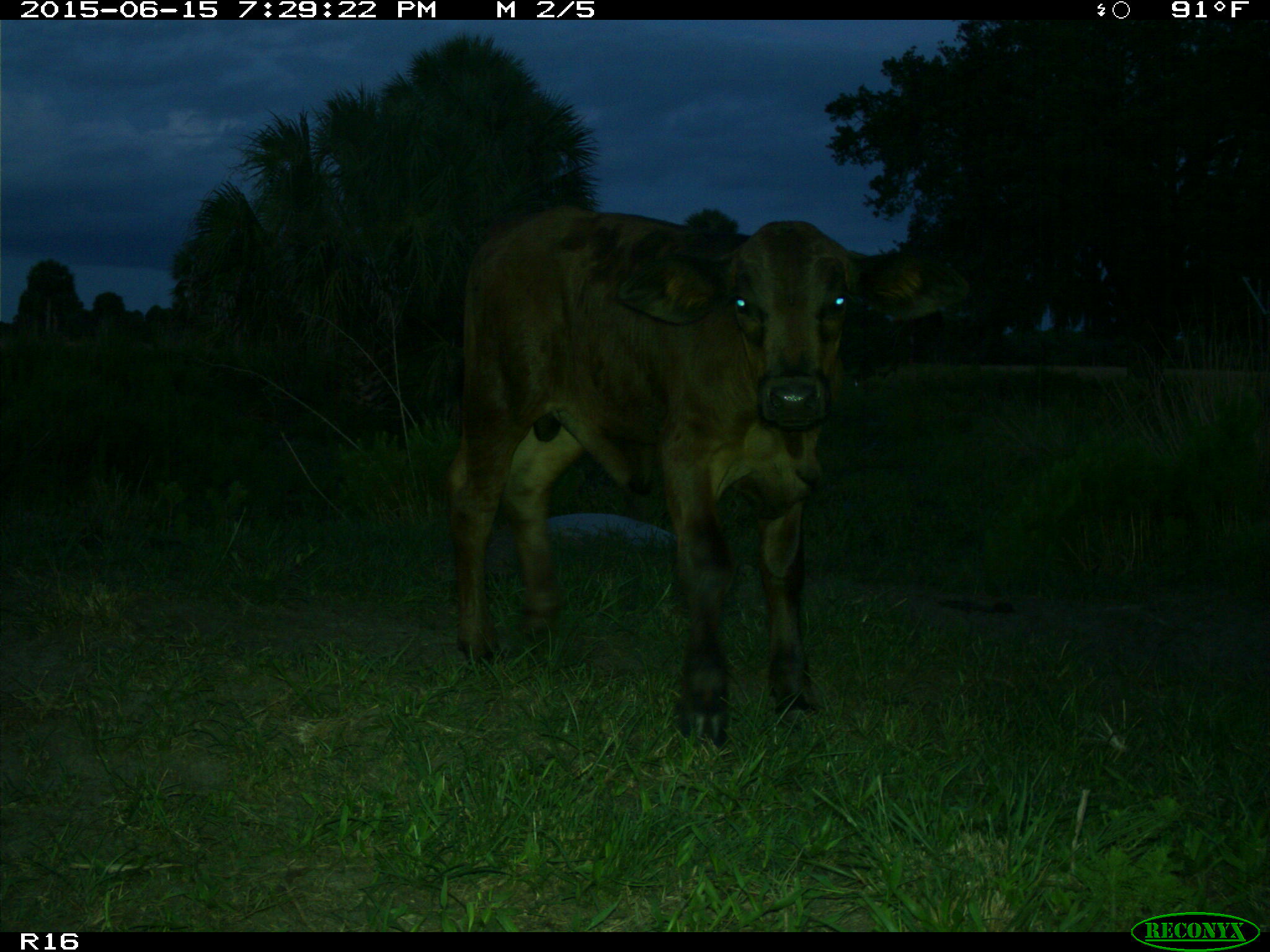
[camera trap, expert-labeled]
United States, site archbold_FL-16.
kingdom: Animalia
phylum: Chordata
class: Mammalia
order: Artiodactyla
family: Bovidae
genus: Bos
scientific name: Bos taurus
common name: domestic cow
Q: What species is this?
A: Bos taurus (domestic cow).